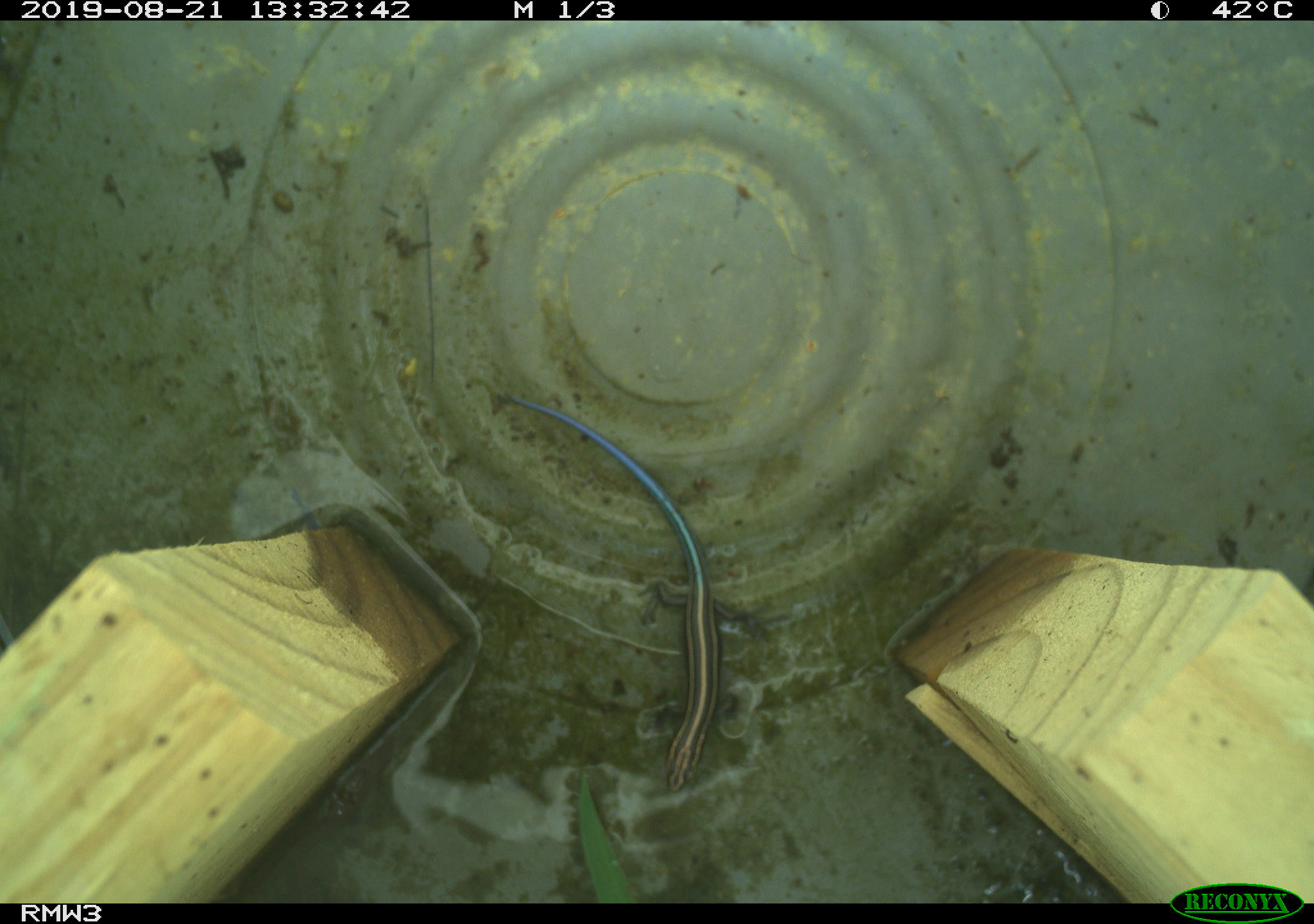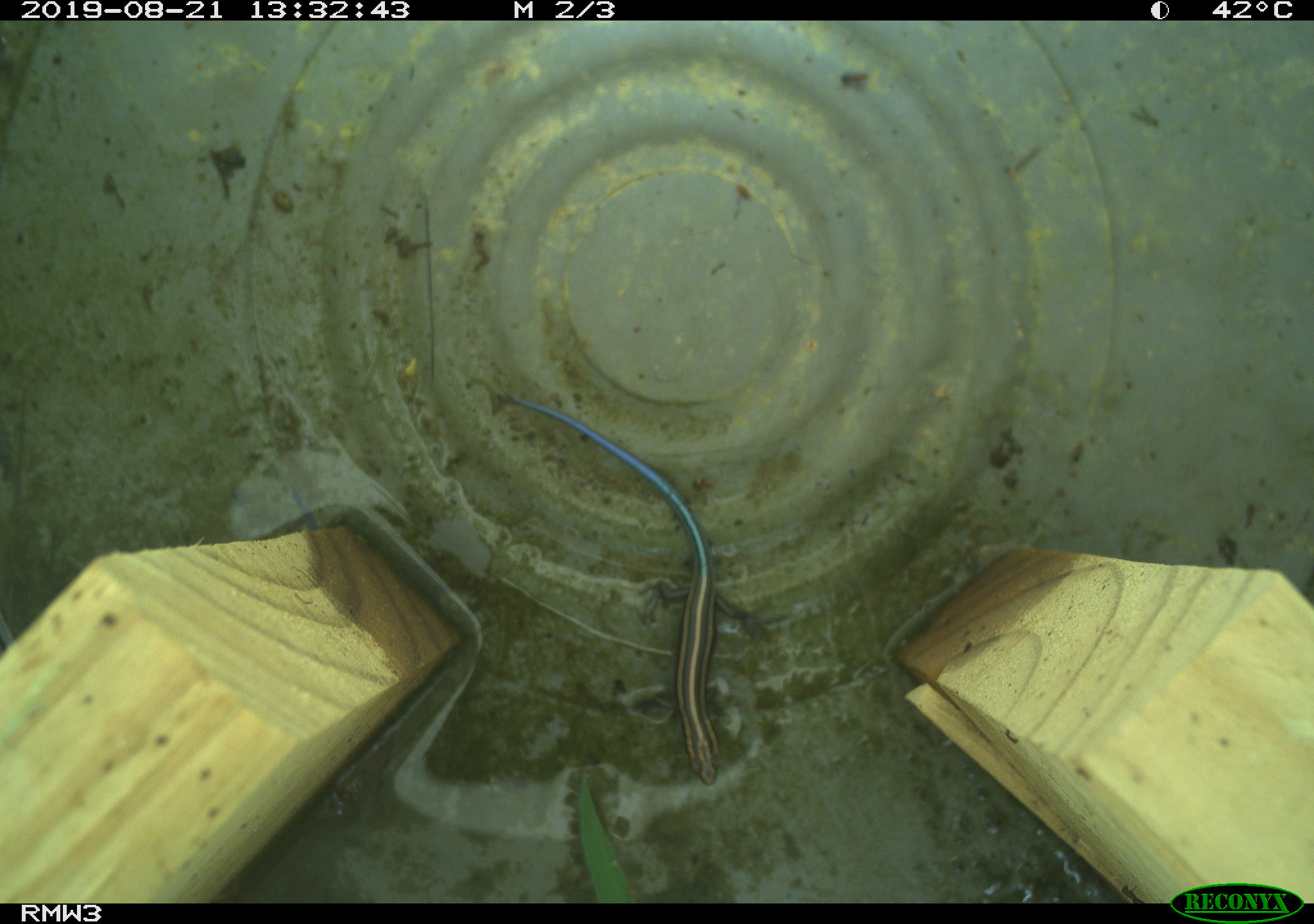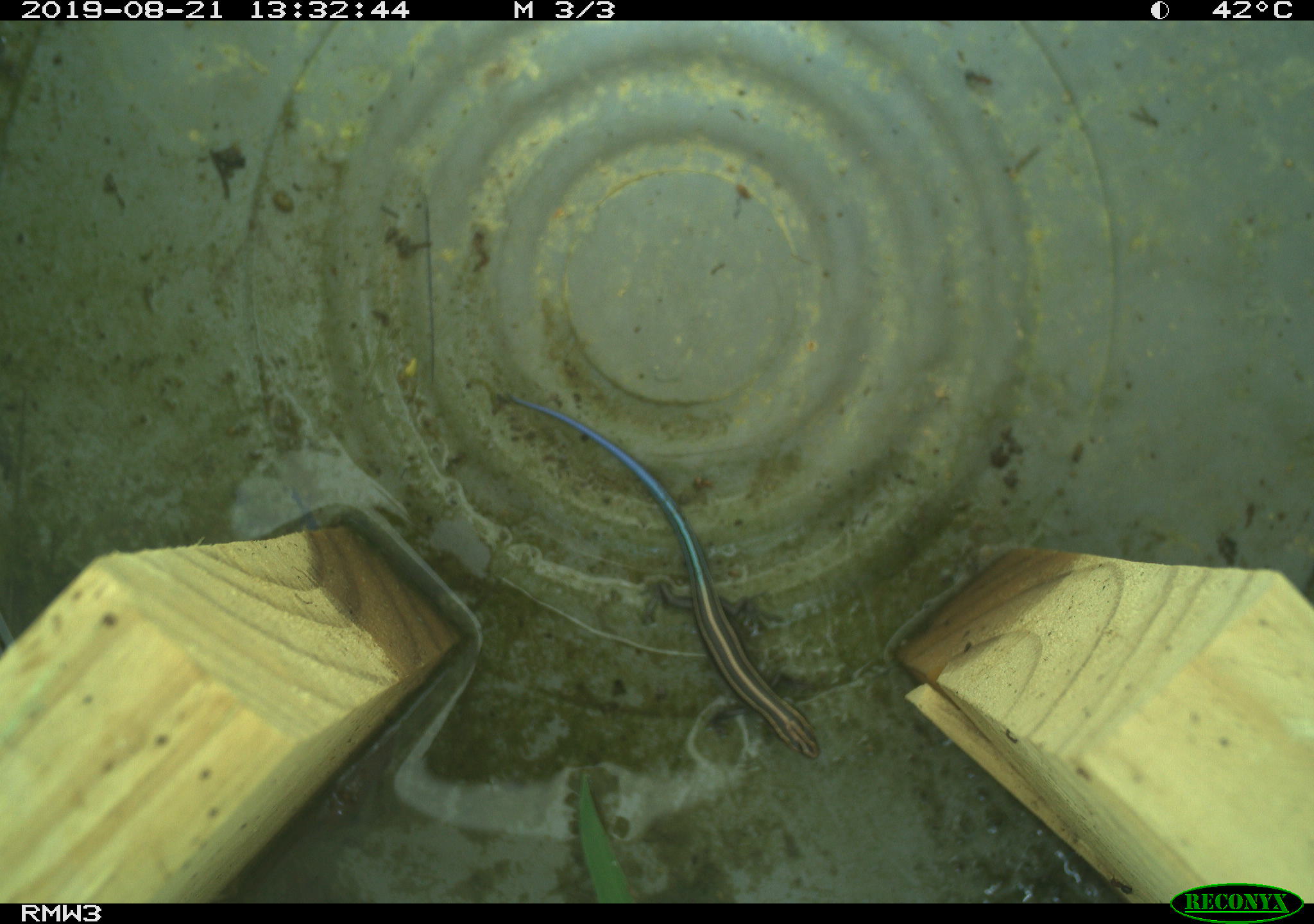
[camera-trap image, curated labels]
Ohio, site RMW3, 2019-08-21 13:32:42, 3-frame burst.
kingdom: Animalia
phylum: Chordata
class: Reptilia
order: Squamata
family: Scincidae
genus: Plestiodon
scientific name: Plestiodon fasciatus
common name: common five-lined skink